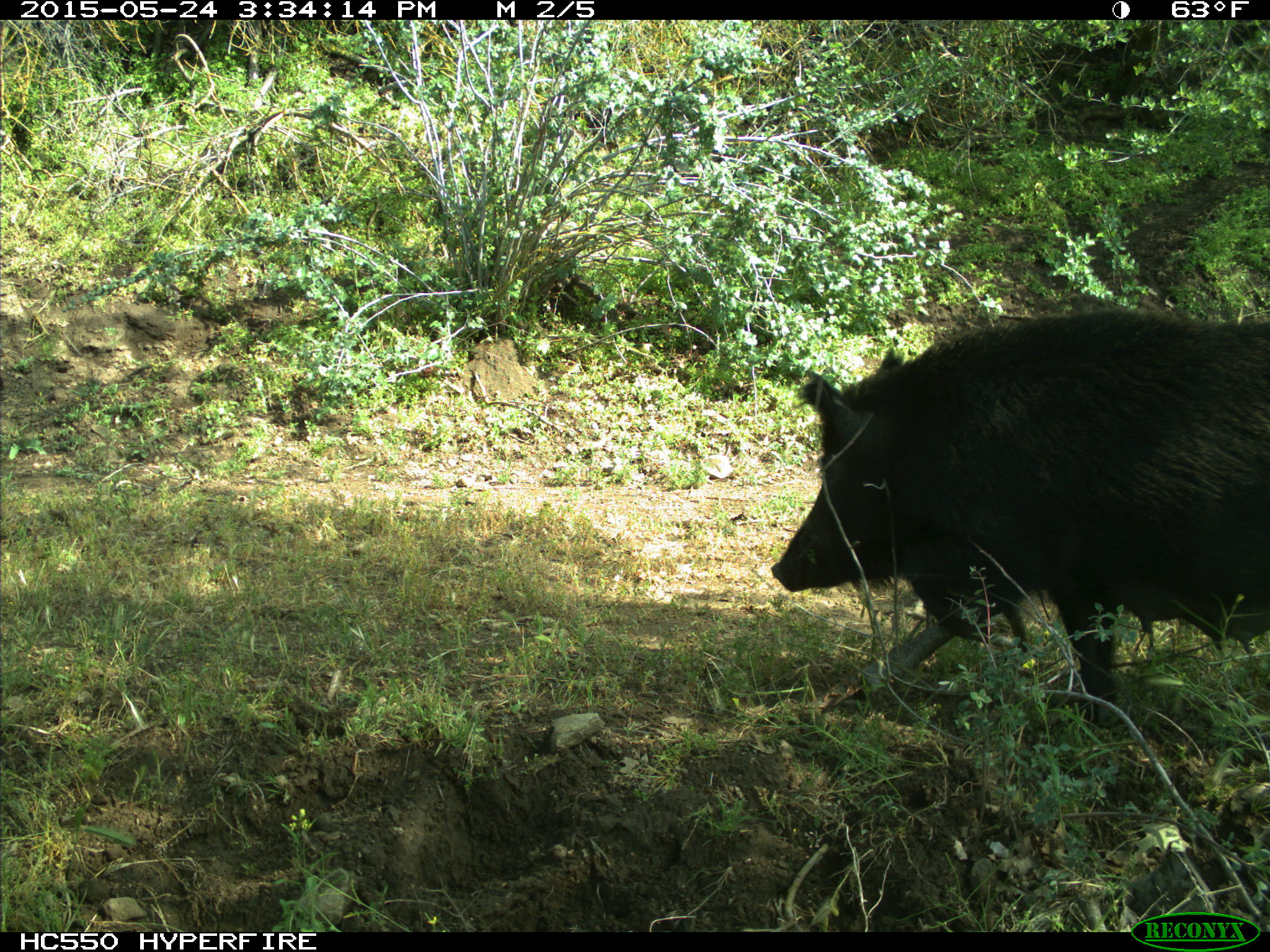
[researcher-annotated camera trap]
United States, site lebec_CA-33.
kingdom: Animalia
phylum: Chordata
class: Mammalia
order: Artiodactyla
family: Suidae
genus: Sus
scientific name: Sus scrofa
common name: wild boar